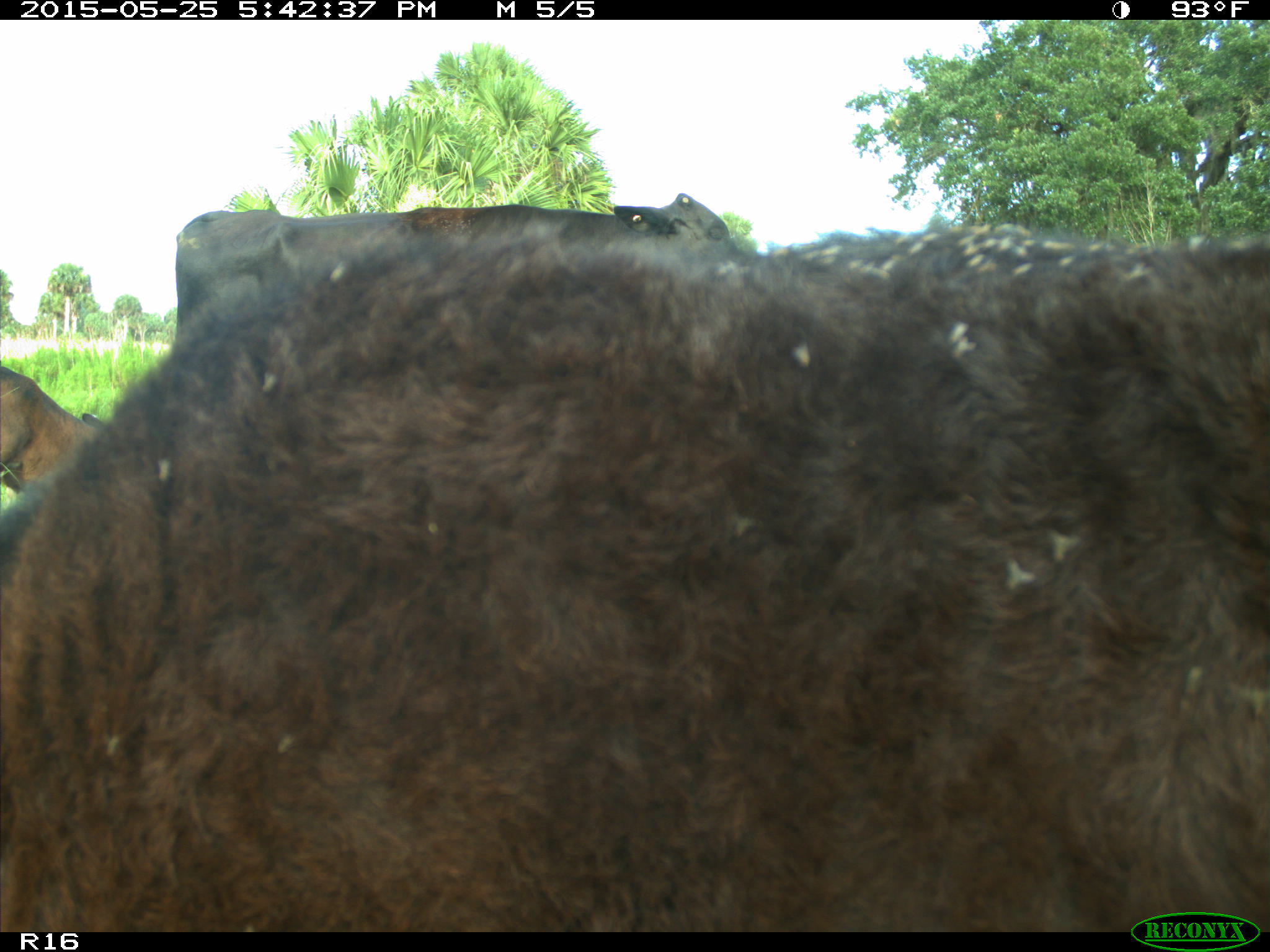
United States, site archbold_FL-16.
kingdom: Animalia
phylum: Chordata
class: Mammalia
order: Artiodactyla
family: Bovidae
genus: Bos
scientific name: Bos taurus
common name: domestic cow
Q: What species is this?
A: Bos taurus (domestic cow).